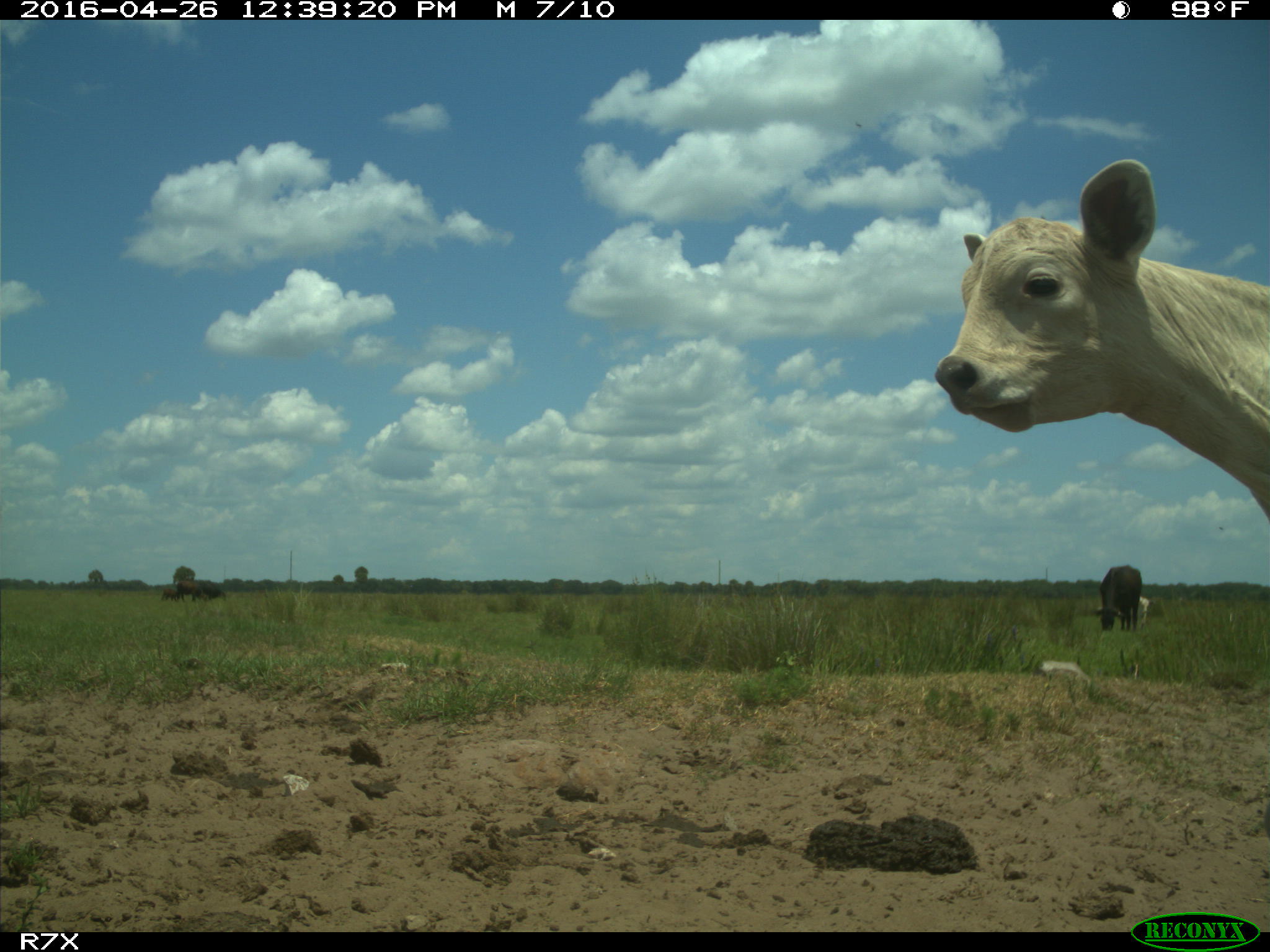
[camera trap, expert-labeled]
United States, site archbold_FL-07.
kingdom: Animalia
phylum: Chordata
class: Mammalia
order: Artiodactyla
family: Bovidae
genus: Bos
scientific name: Bos taurus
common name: domestic cow